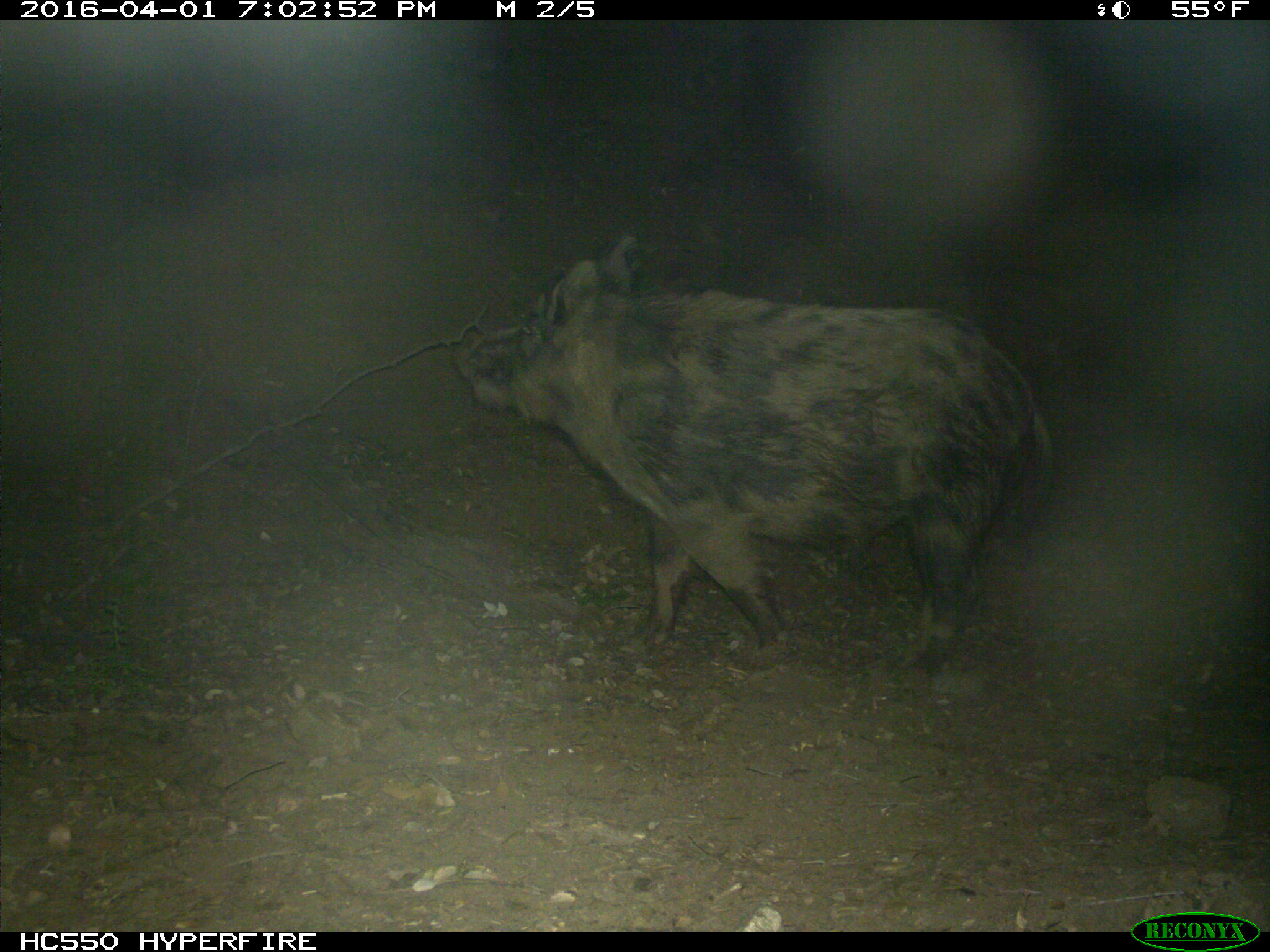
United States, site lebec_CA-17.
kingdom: Animalia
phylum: Chordata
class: Mammalia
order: Artiodactyla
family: Suidae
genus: Sus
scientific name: Sus scrofa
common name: wild boar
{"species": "Sus scrofa (wild boar)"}